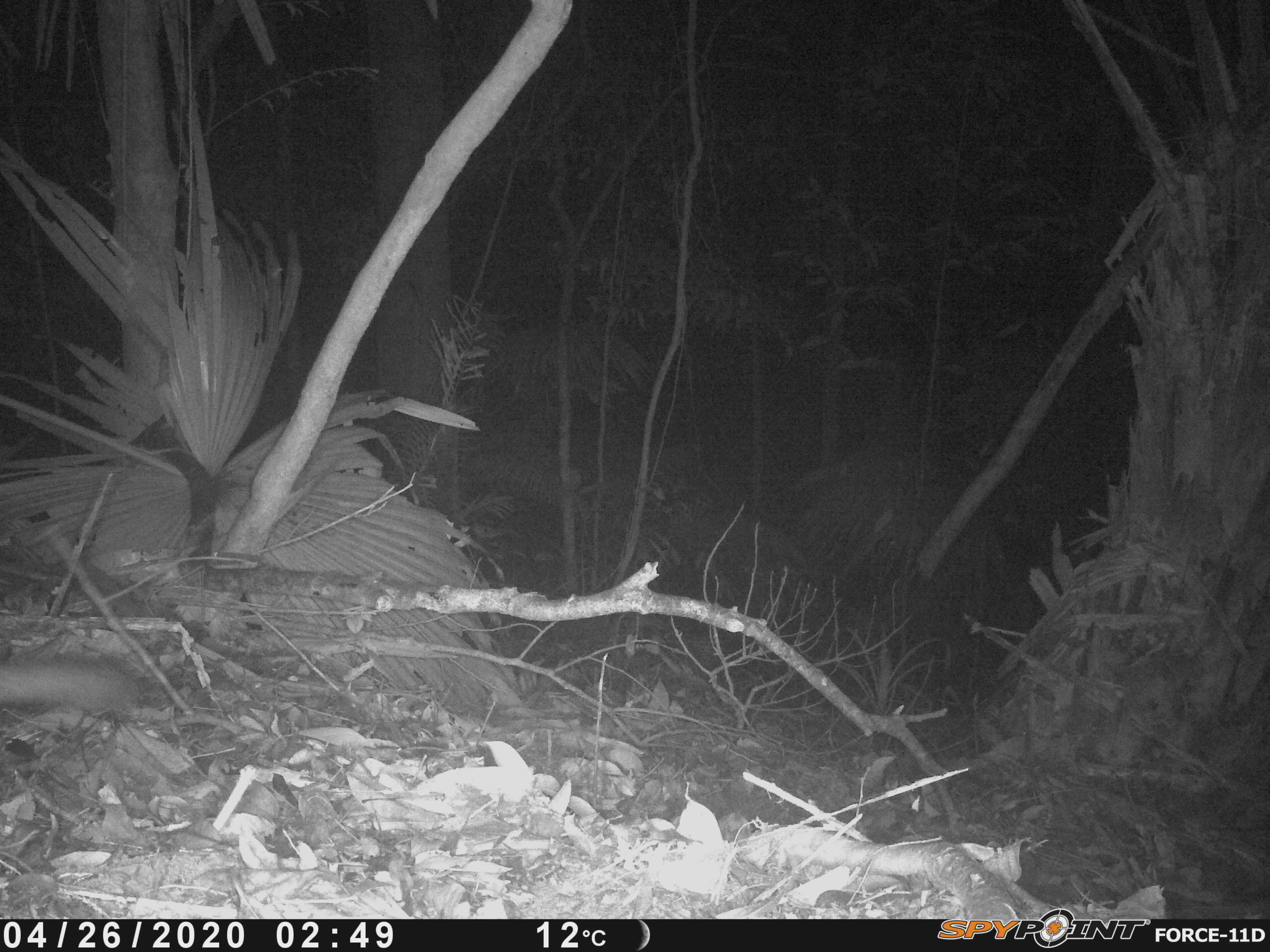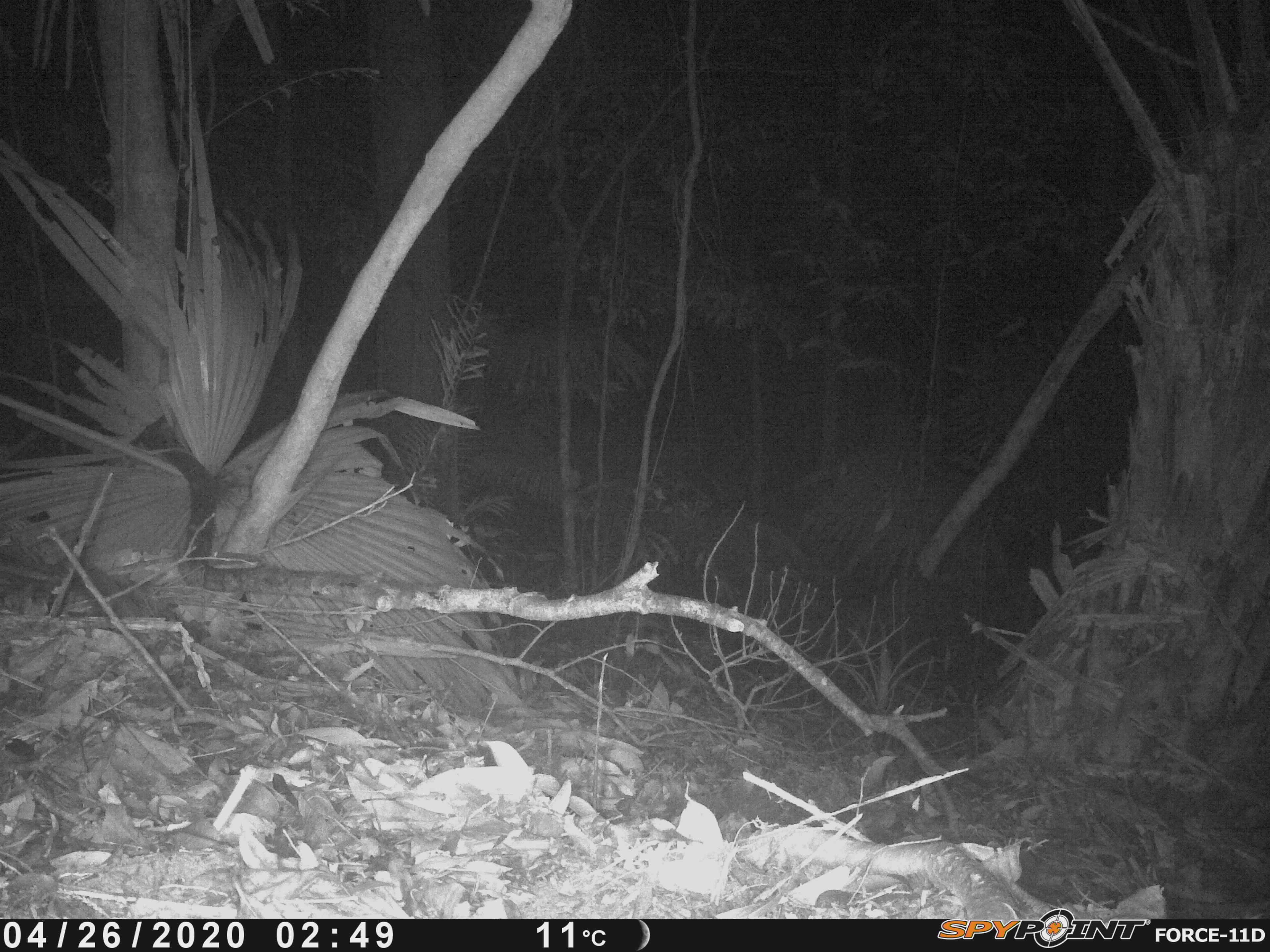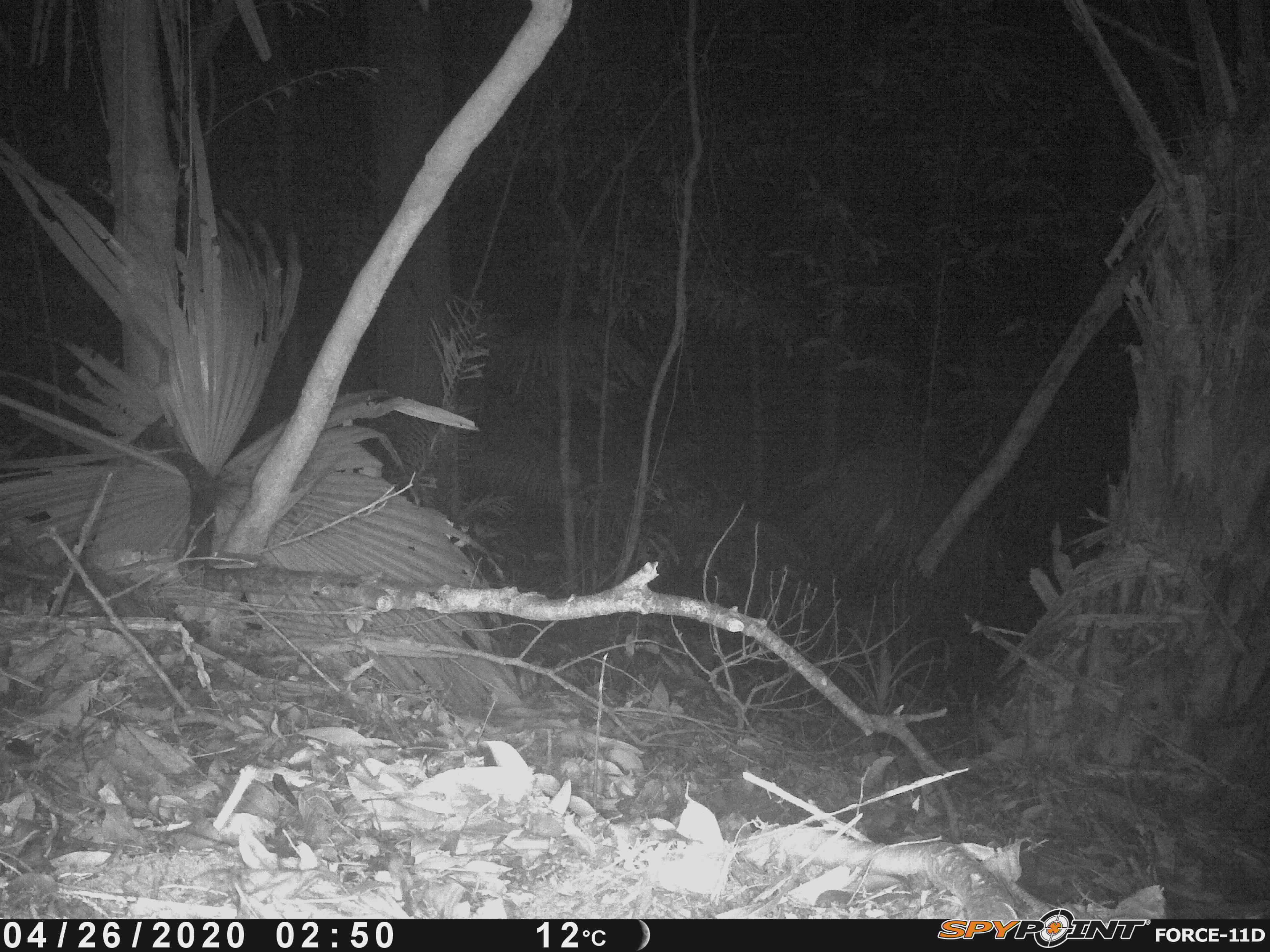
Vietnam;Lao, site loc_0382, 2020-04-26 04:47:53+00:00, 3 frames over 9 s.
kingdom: Animalia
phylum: Chordata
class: Mammalia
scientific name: Mammalia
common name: mammal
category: unidentified small mammal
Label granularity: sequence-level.